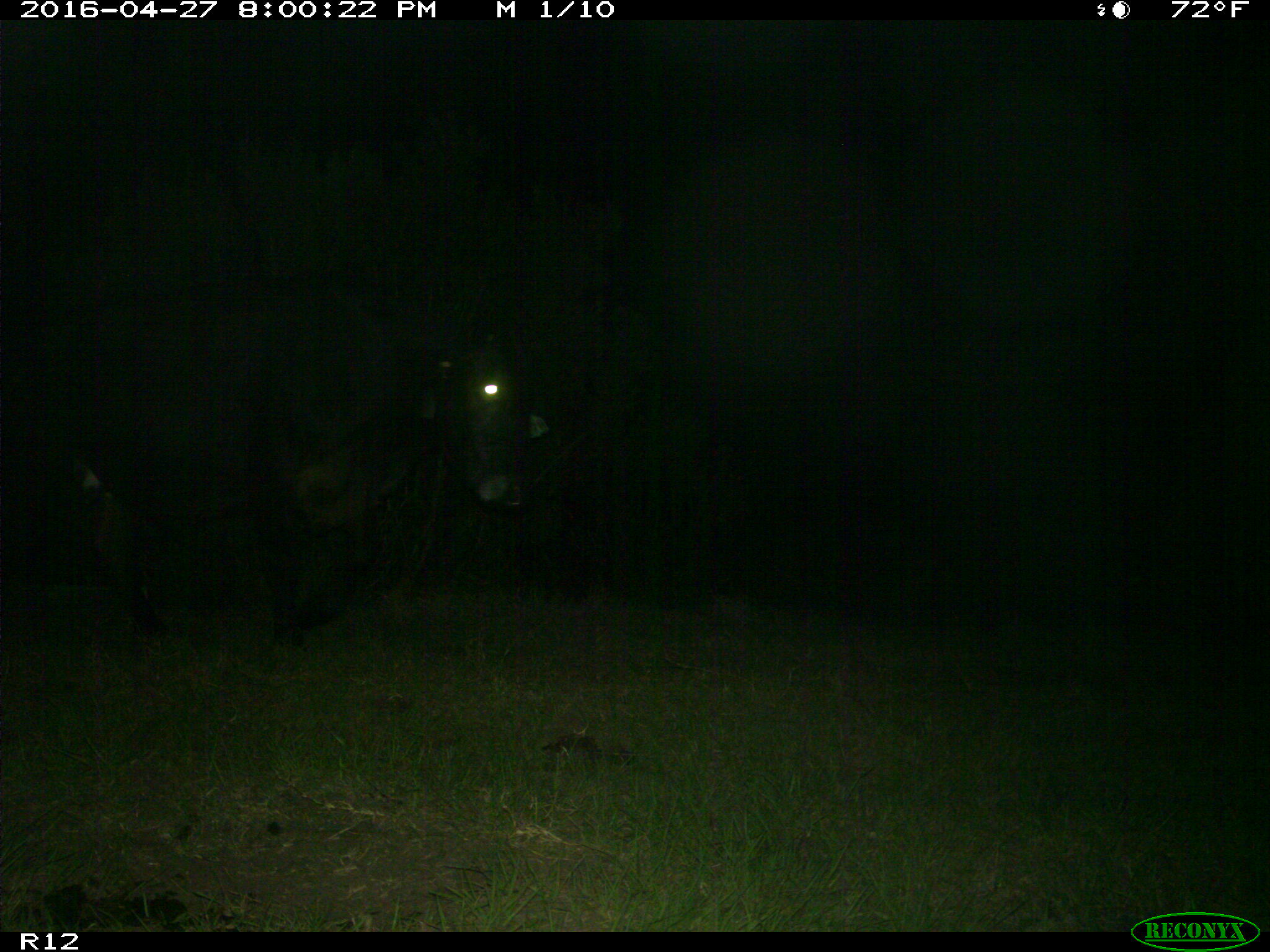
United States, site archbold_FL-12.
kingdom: Animalia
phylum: Chordata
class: Mammalia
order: Artiodactyla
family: Bovidae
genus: Bos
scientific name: Bos taurus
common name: domestic cow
Bos taurus (domestic cow).